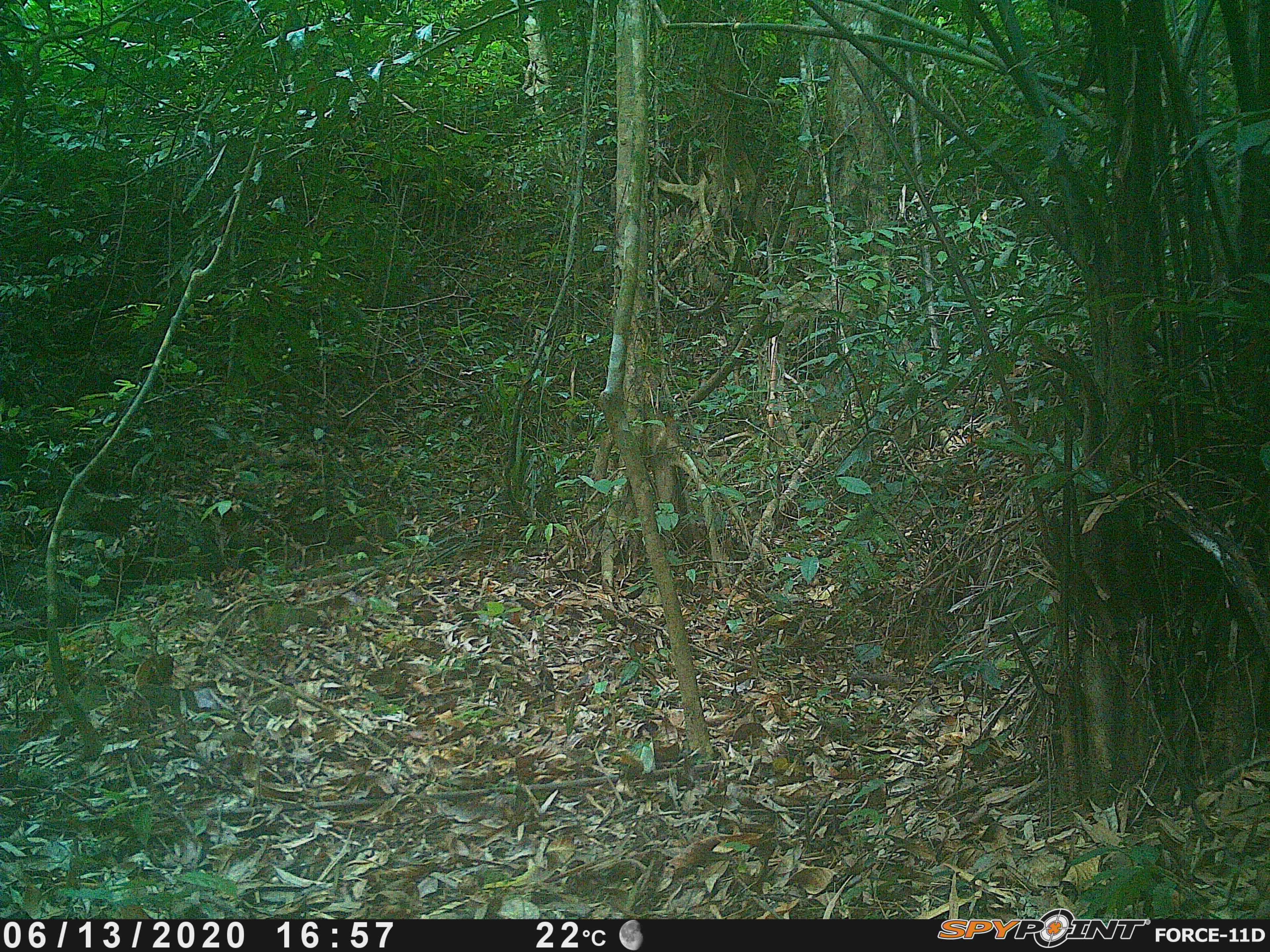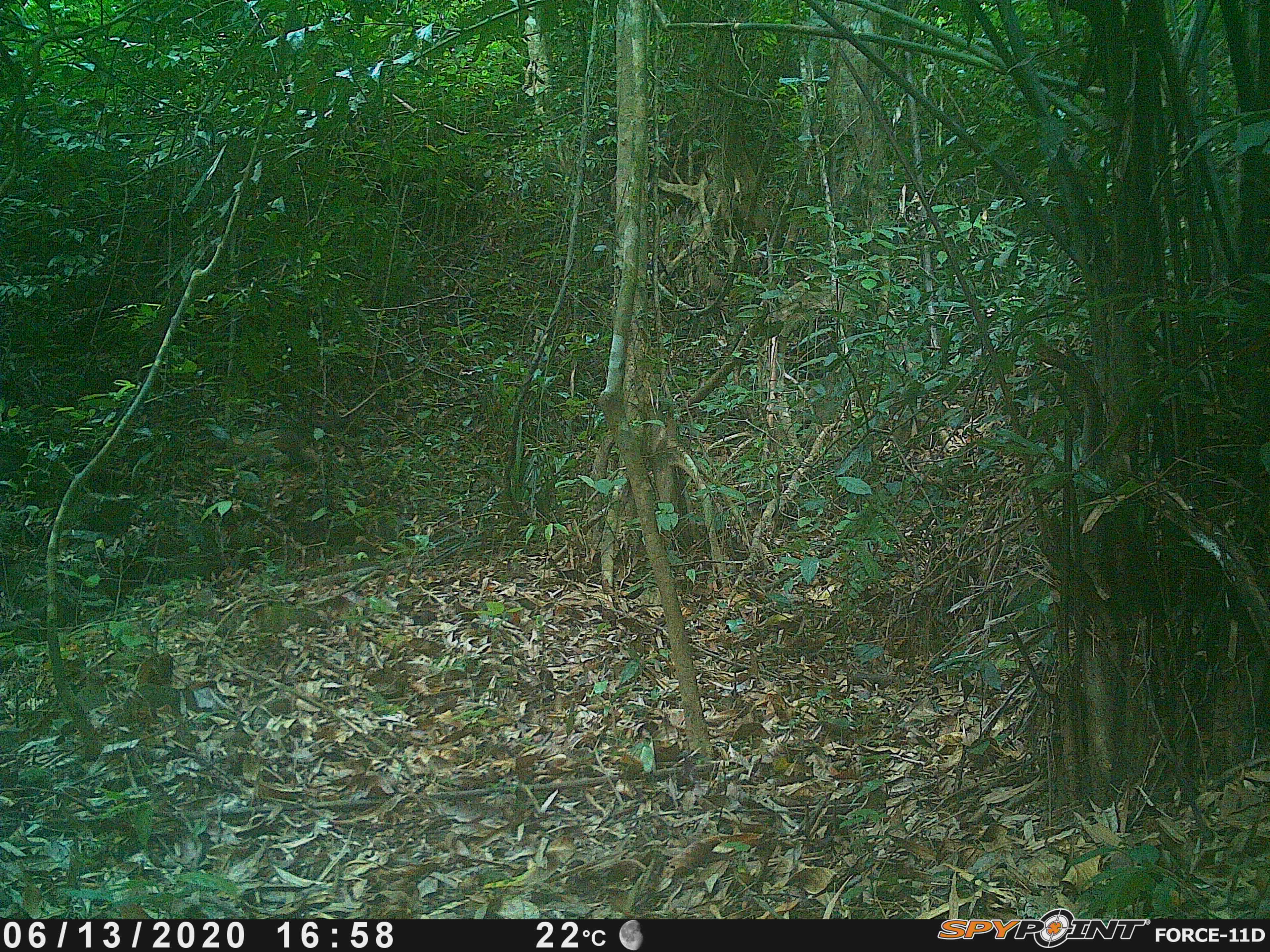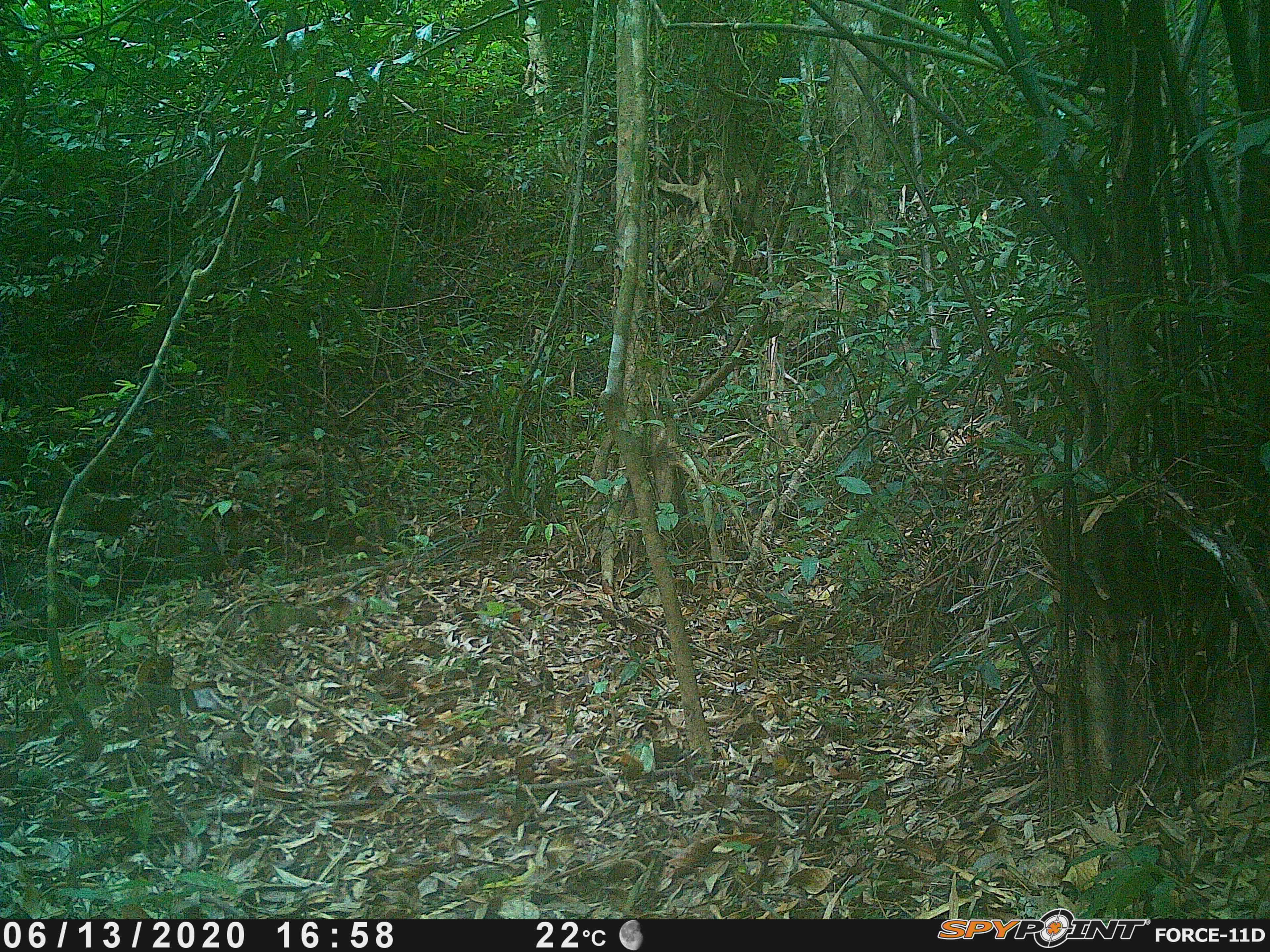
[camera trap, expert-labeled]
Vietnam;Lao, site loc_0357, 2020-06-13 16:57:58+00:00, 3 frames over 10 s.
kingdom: Animalia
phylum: Chordata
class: Mammalia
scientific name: Mammalia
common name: mammal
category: unidentified small mammal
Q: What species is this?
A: Unidentified small mammal (mammal) (Mammalia).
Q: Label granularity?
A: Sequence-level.